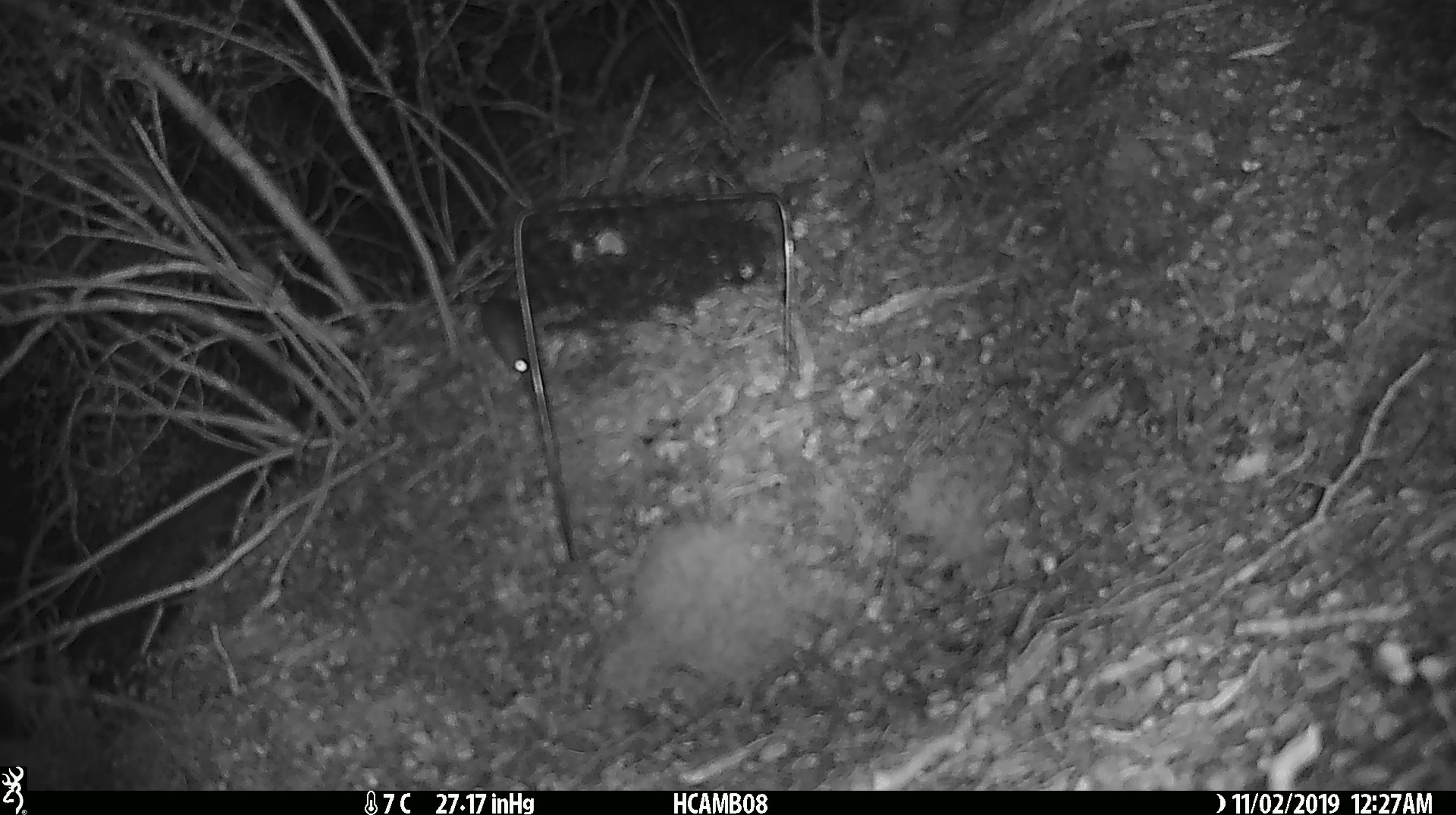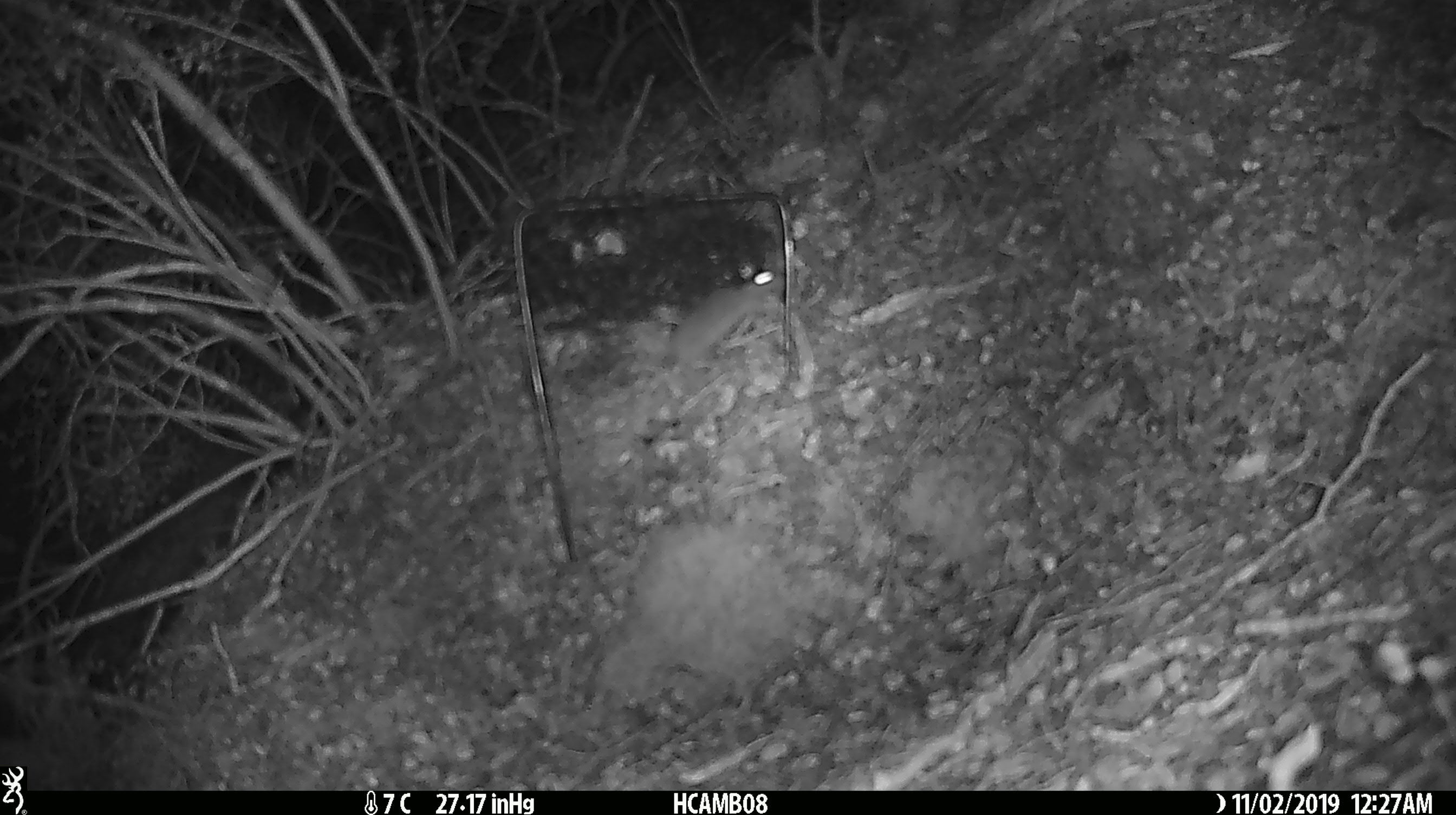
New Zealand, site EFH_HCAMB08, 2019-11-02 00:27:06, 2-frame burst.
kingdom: Animalia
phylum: Chordata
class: Mammalia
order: Rodentia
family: Muridae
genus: Mus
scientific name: Mus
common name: mouse